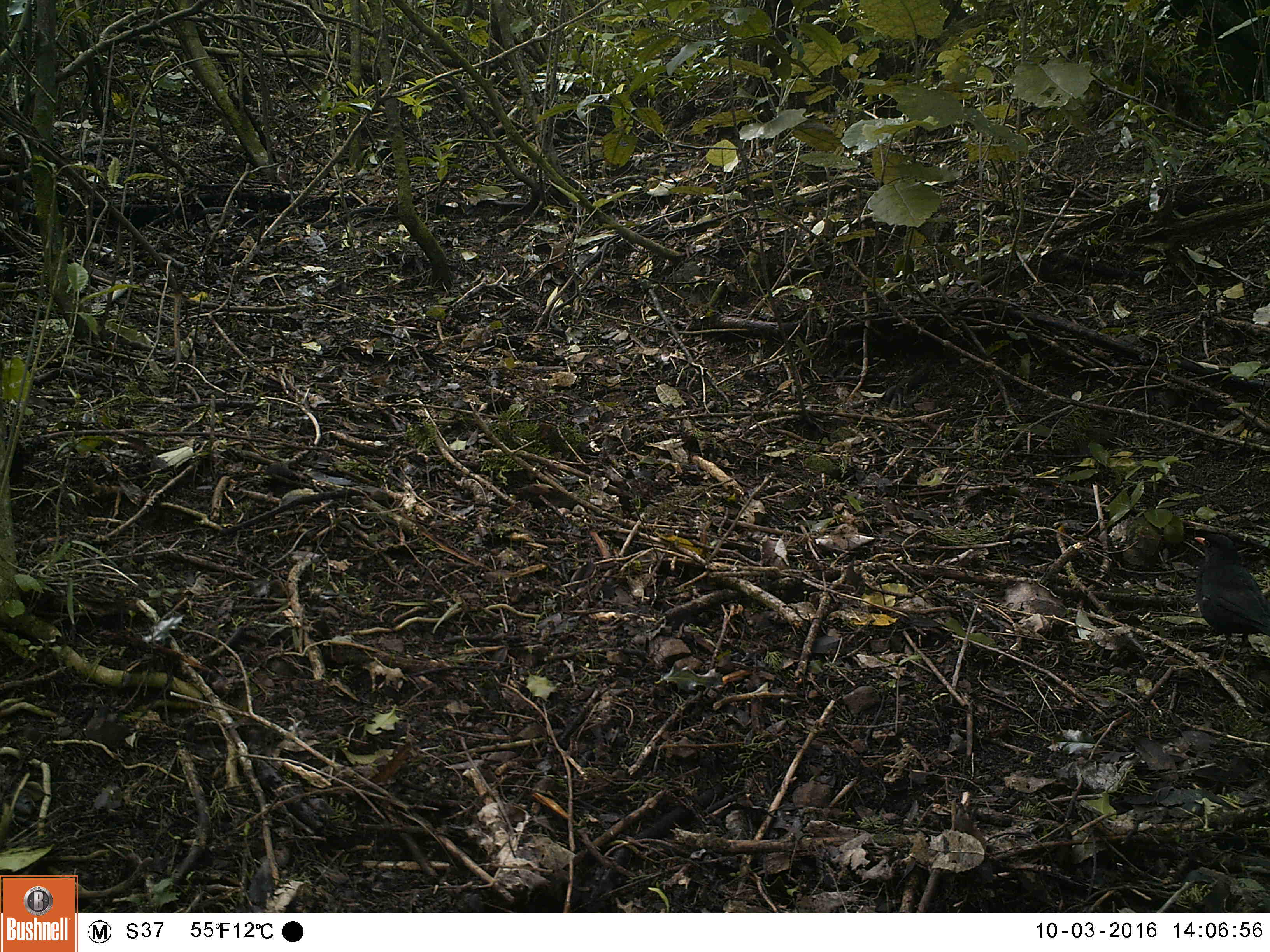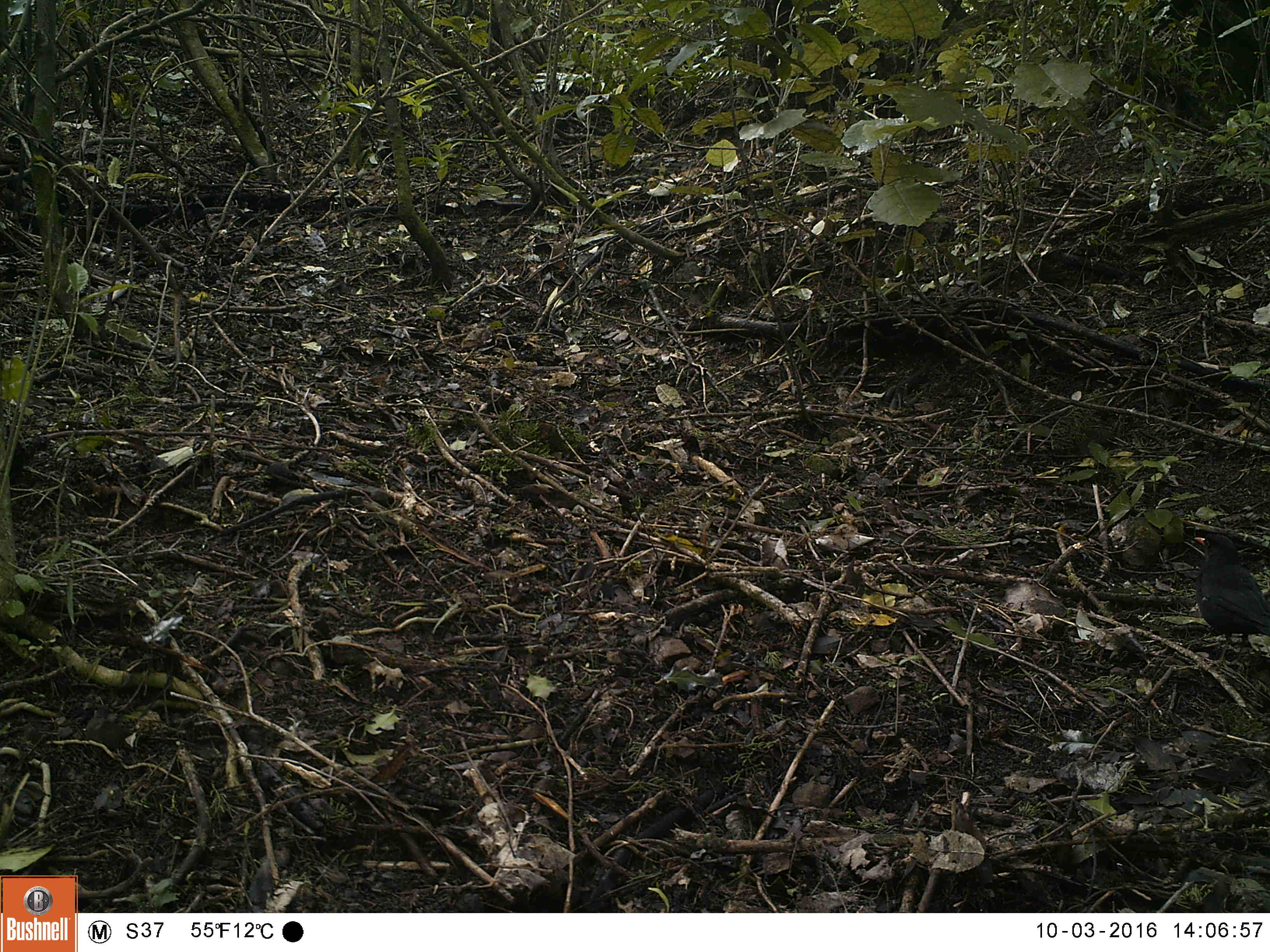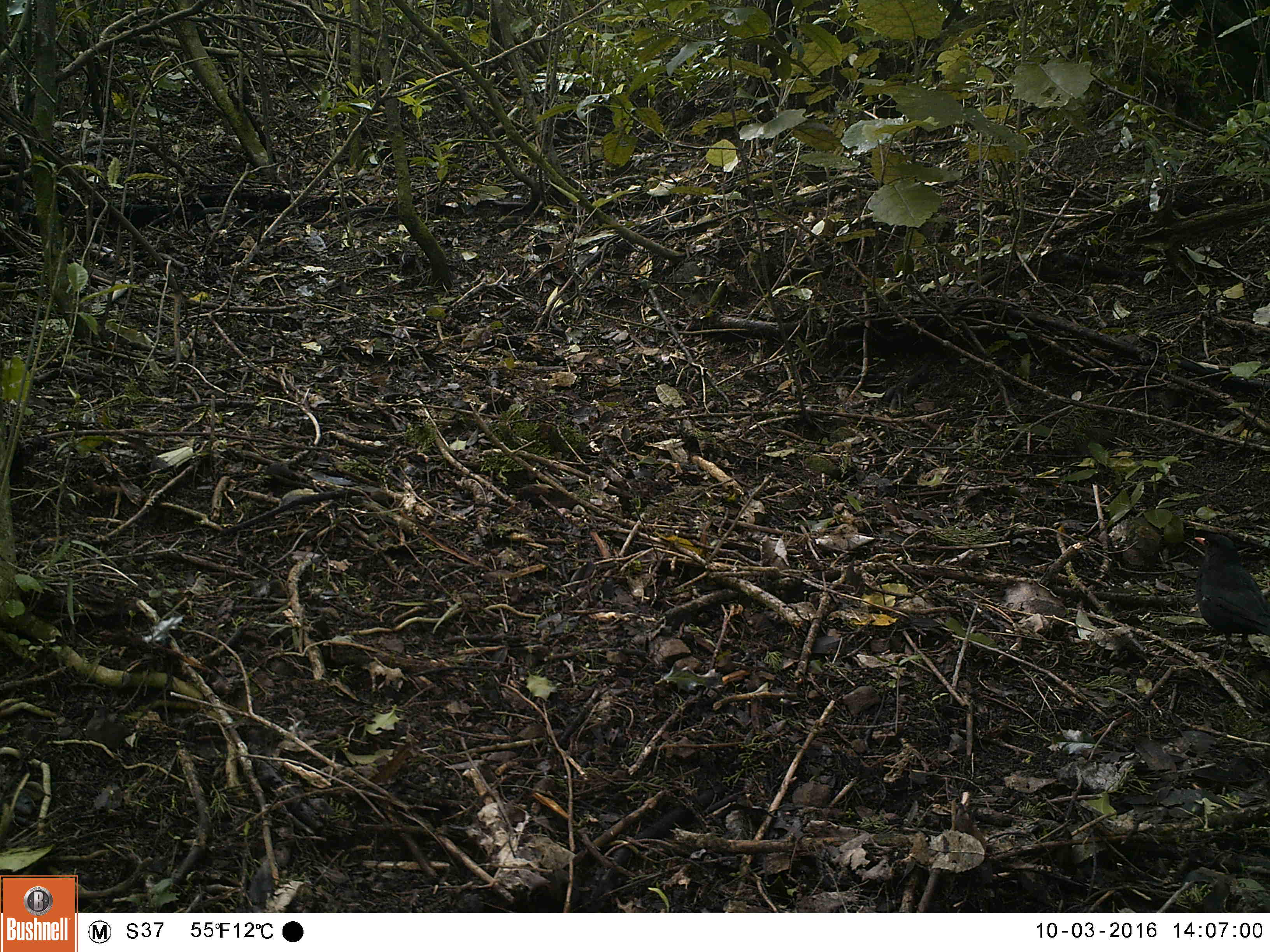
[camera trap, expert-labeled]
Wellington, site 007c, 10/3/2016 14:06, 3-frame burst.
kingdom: Animalia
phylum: Chordata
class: Aves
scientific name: Aves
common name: bird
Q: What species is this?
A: Bird (Aves).